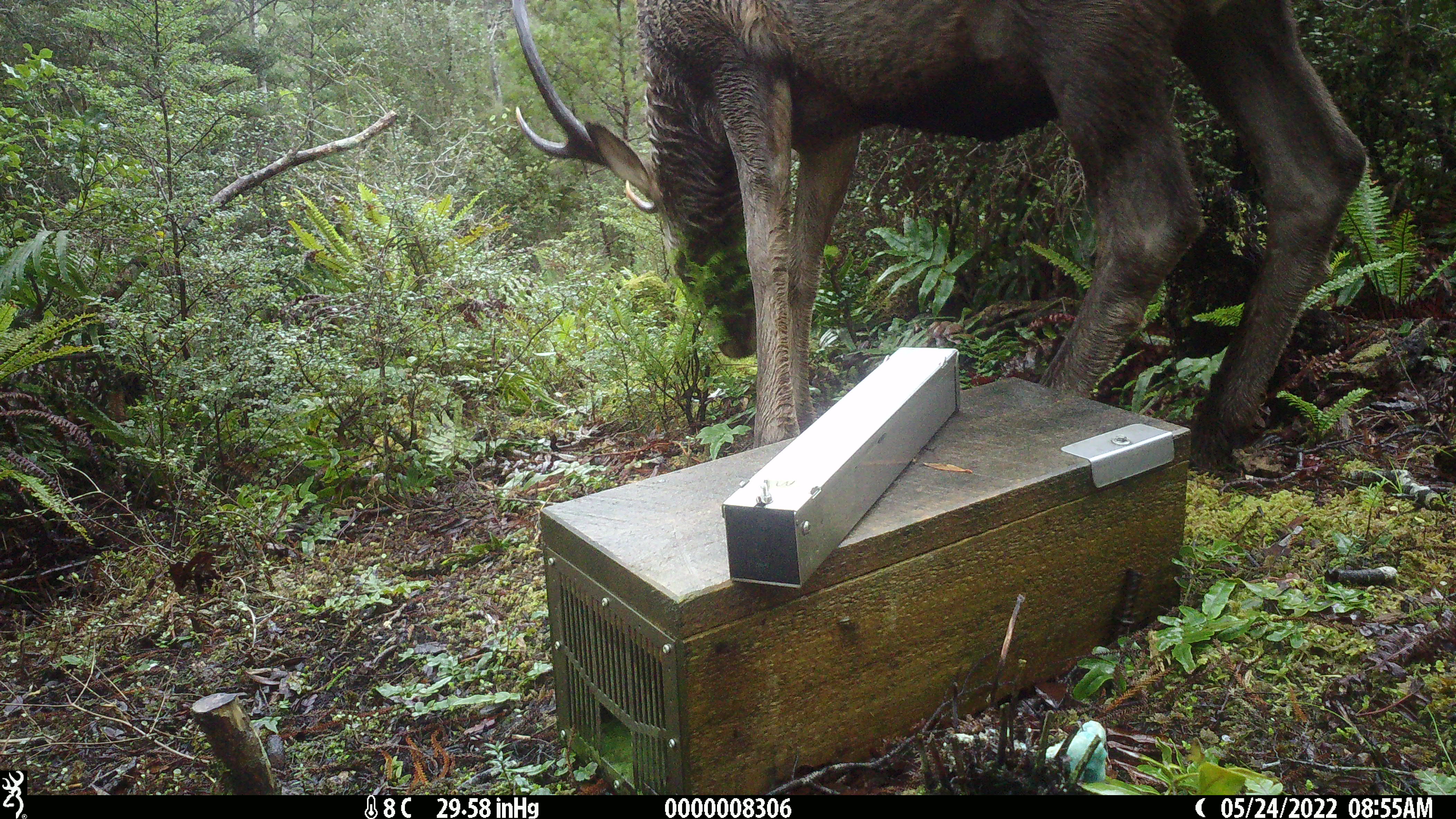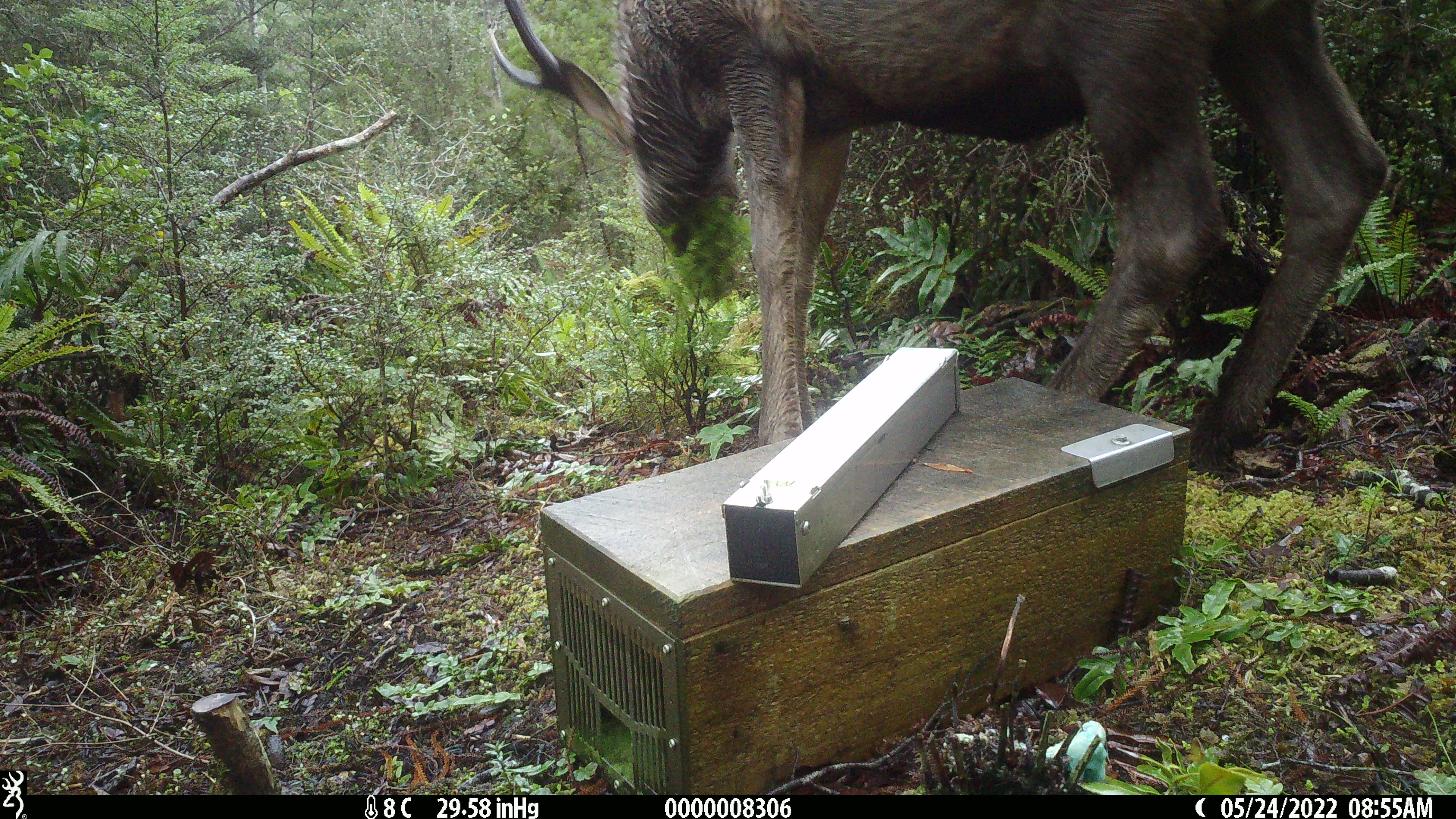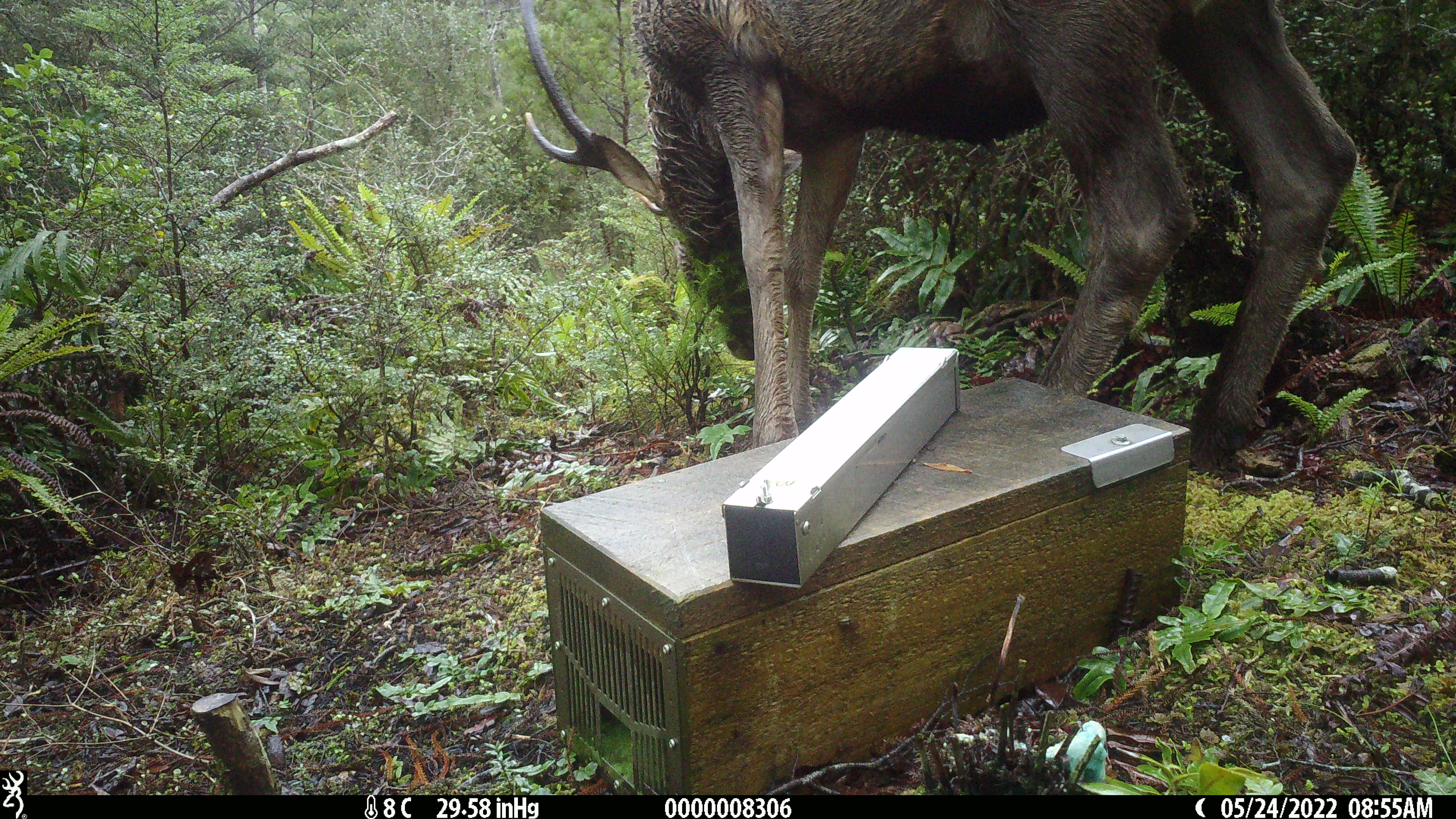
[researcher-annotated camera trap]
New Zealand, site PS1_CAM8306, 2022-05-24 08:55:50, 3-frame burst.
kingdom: Animalia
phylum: Chordata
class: Mammalia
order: Artiodactyla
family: Cervidae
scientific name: Cervidae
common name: deer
Deer (Cervidae).